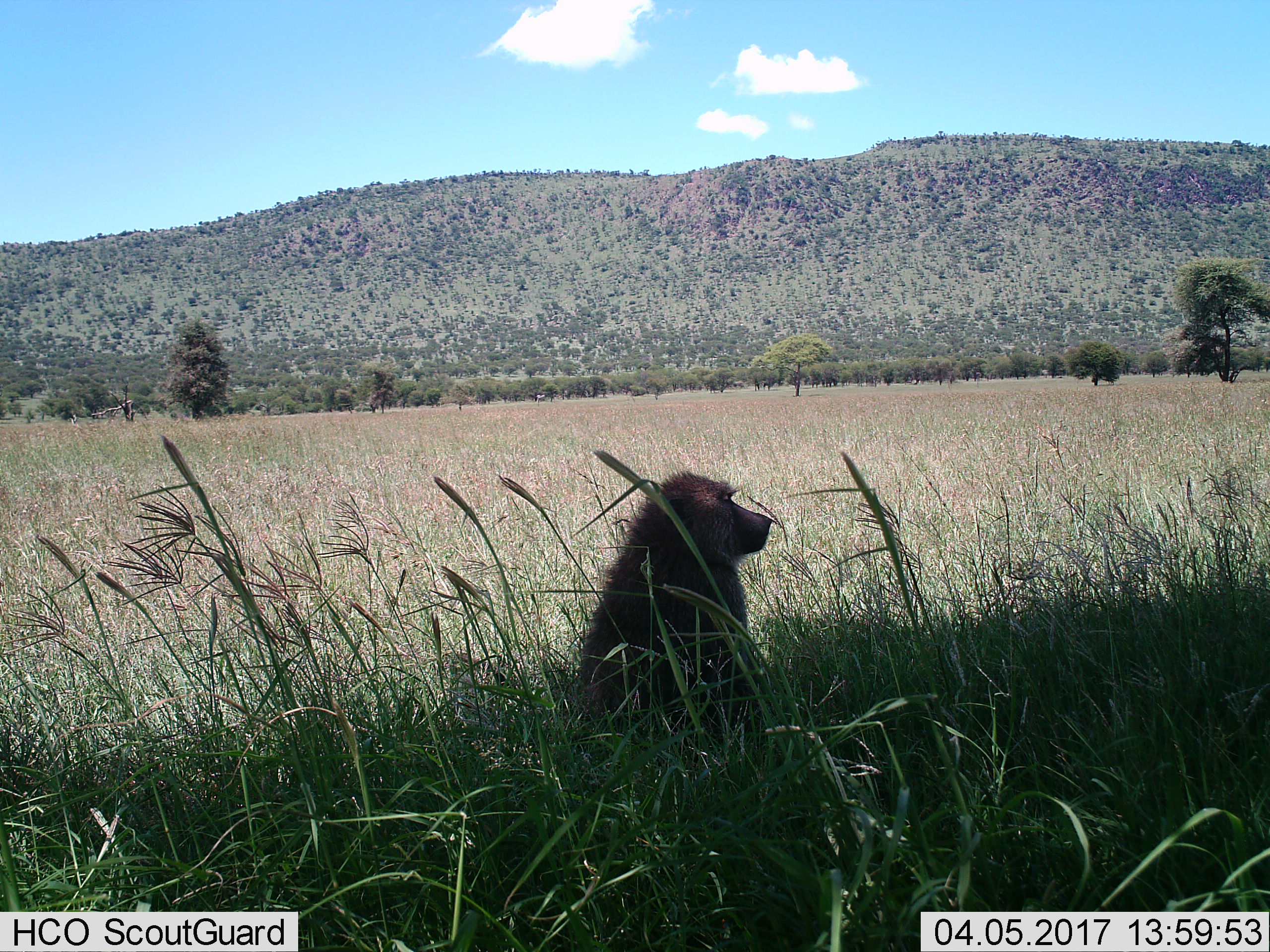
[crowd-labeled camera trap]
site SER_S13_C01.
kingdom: Animalia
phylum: Chordata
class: Mammalia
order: Primates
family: Cercopithecidae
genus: Papio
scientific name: Papio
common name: baboon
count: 1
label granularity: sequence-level